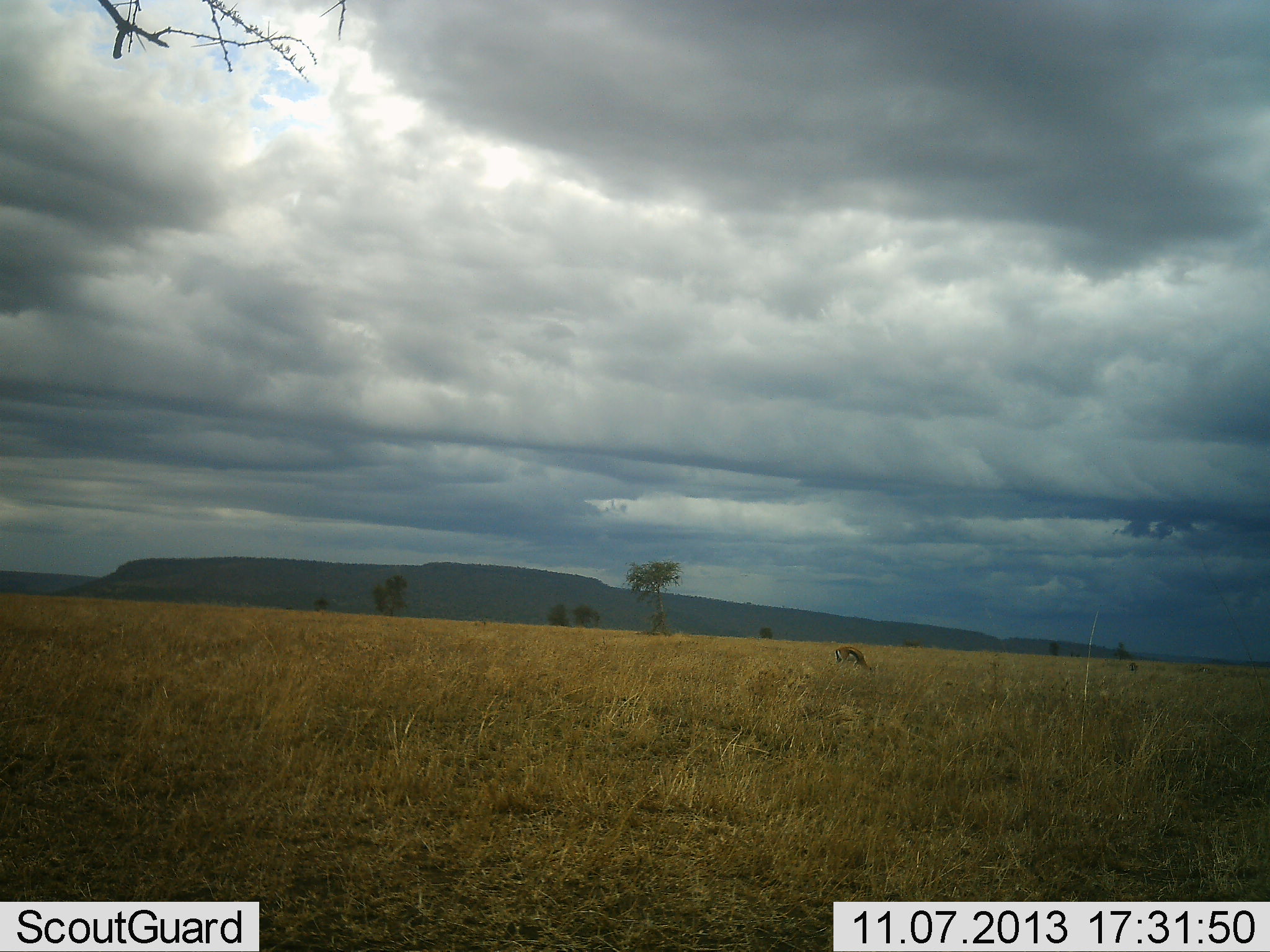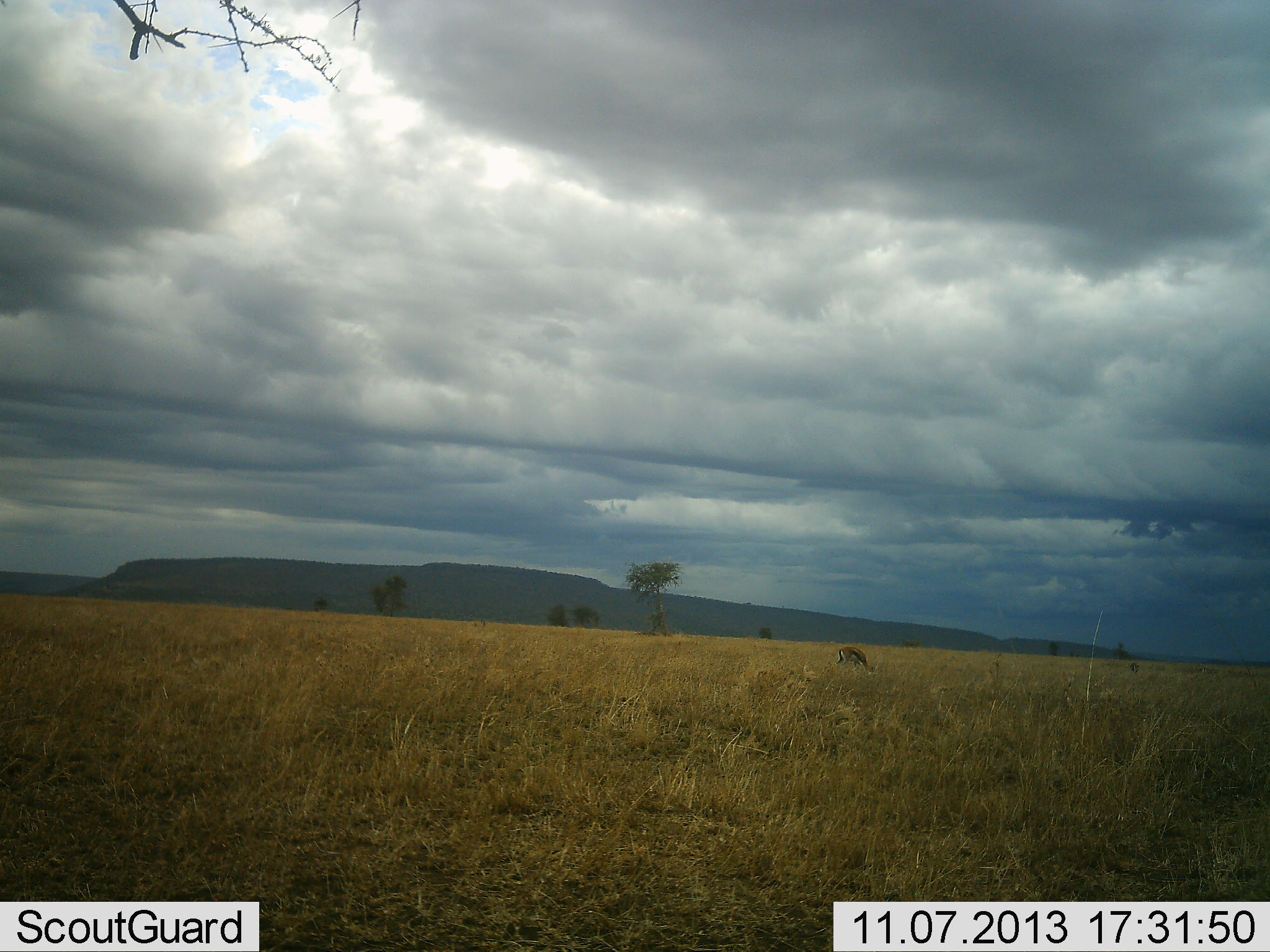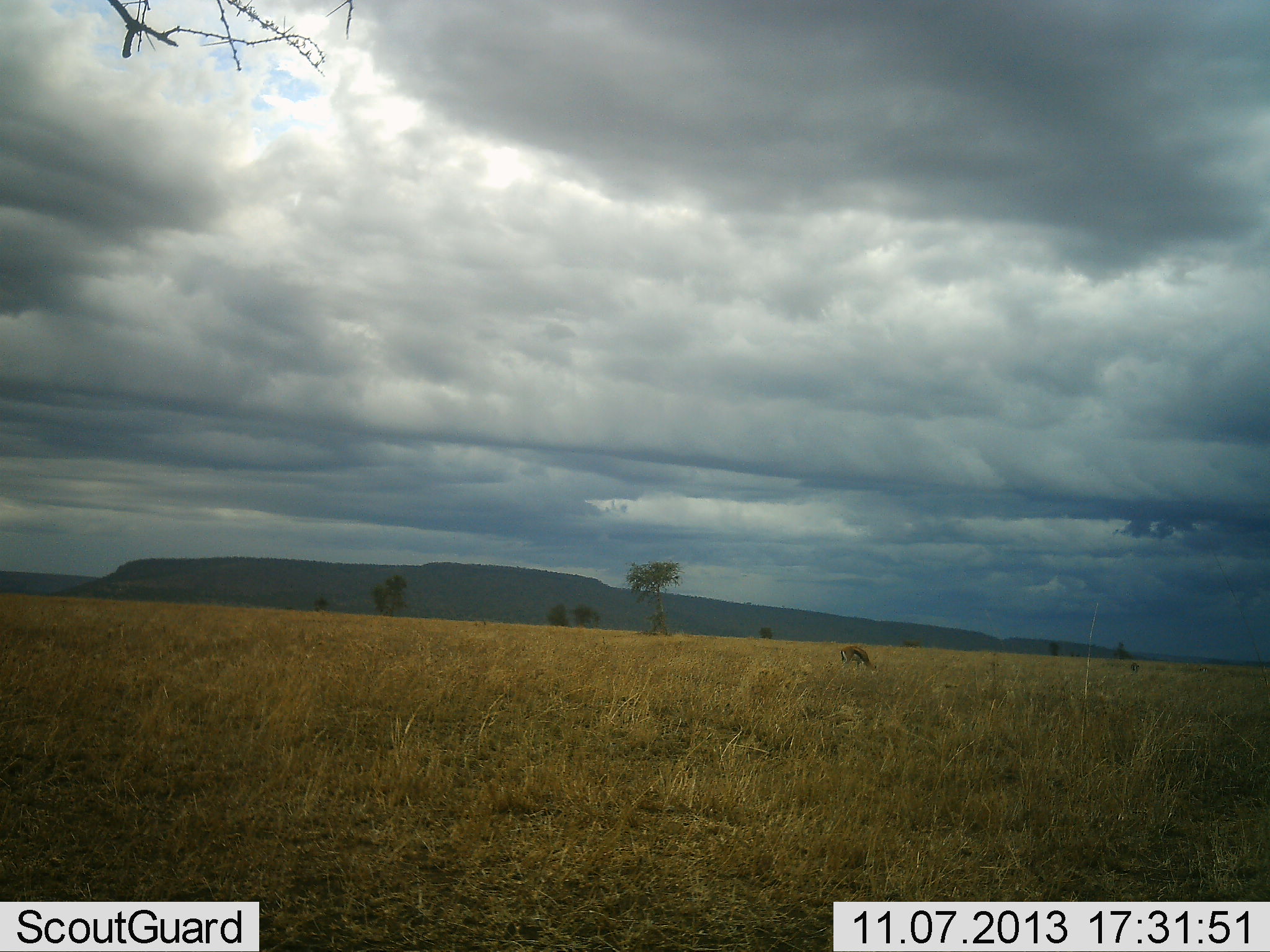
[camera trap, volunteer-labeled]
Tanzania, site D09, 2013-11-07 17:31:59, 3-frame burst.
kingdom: Animalia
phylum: Chordata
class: Mammalia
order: Artiodactyla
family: Bovidae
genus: Eudorcas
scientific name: Eudorcas thomsonii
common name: thomson's gazelle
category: gazellethomsons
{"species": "gazellethomsons (thomson's gazelle) (Eudorcas thomsonii)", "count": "1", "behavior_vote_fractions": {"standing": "20%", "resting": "20%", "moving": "10%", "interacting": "0%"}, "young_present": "10%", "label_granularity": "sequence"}